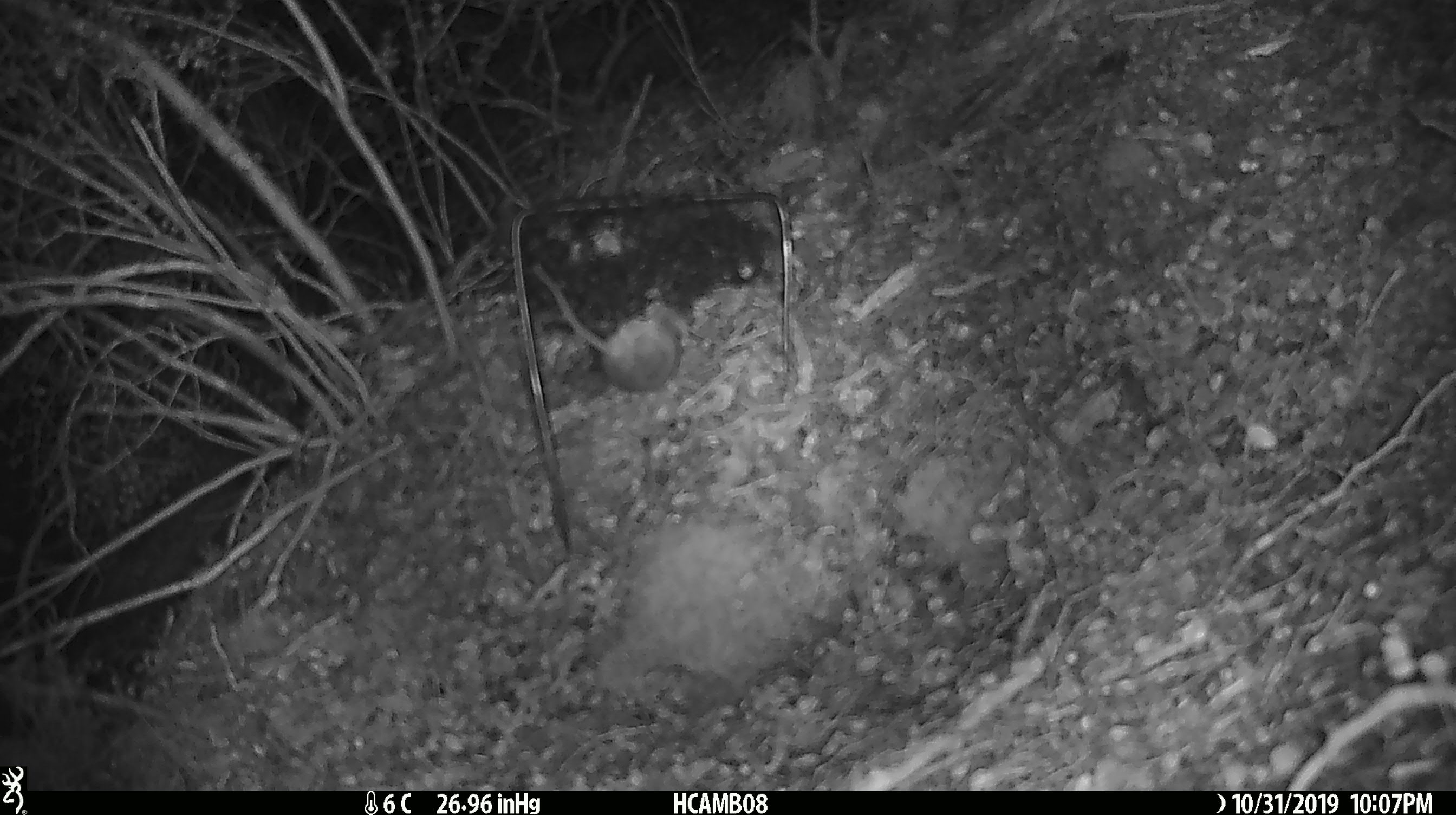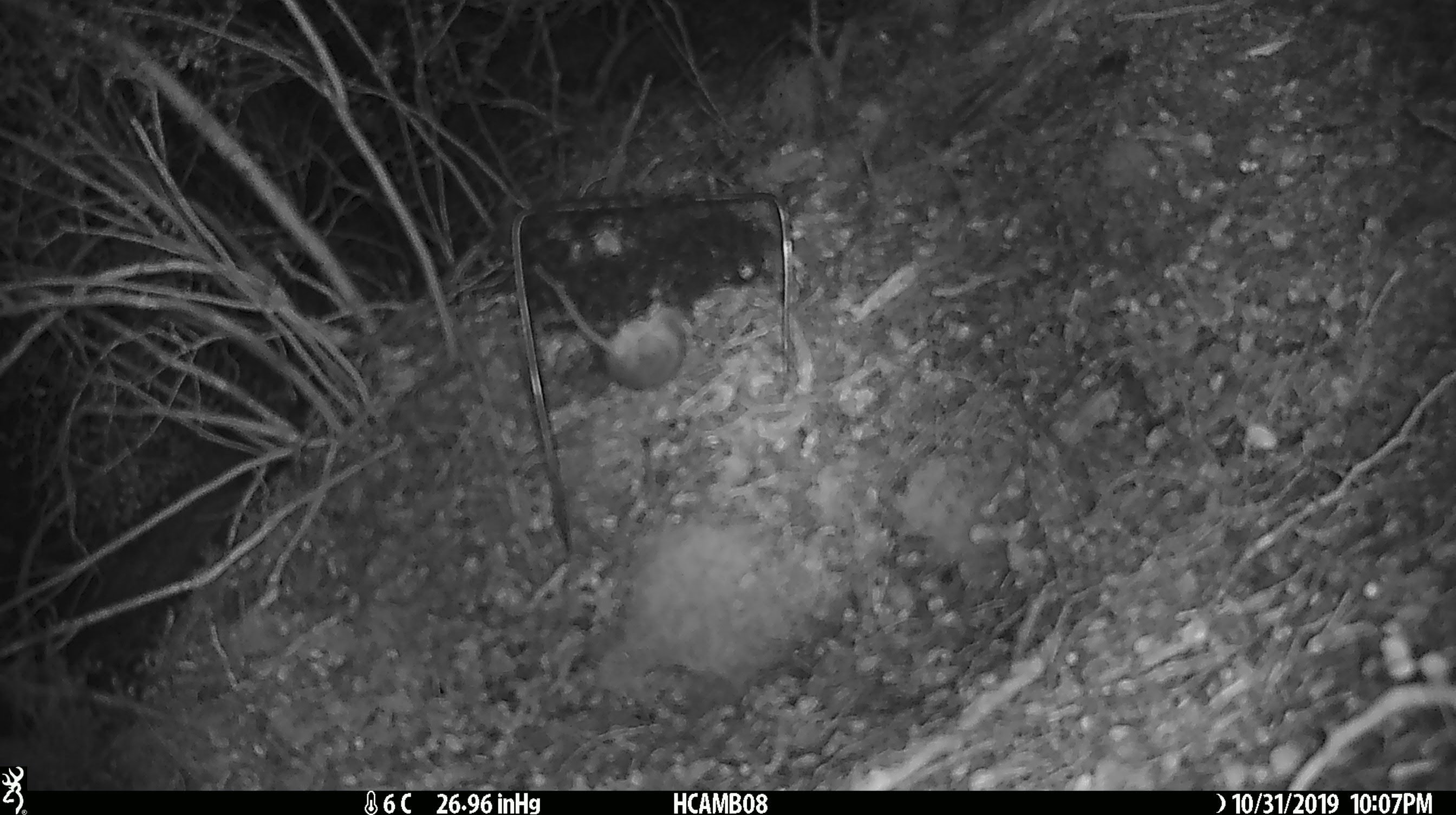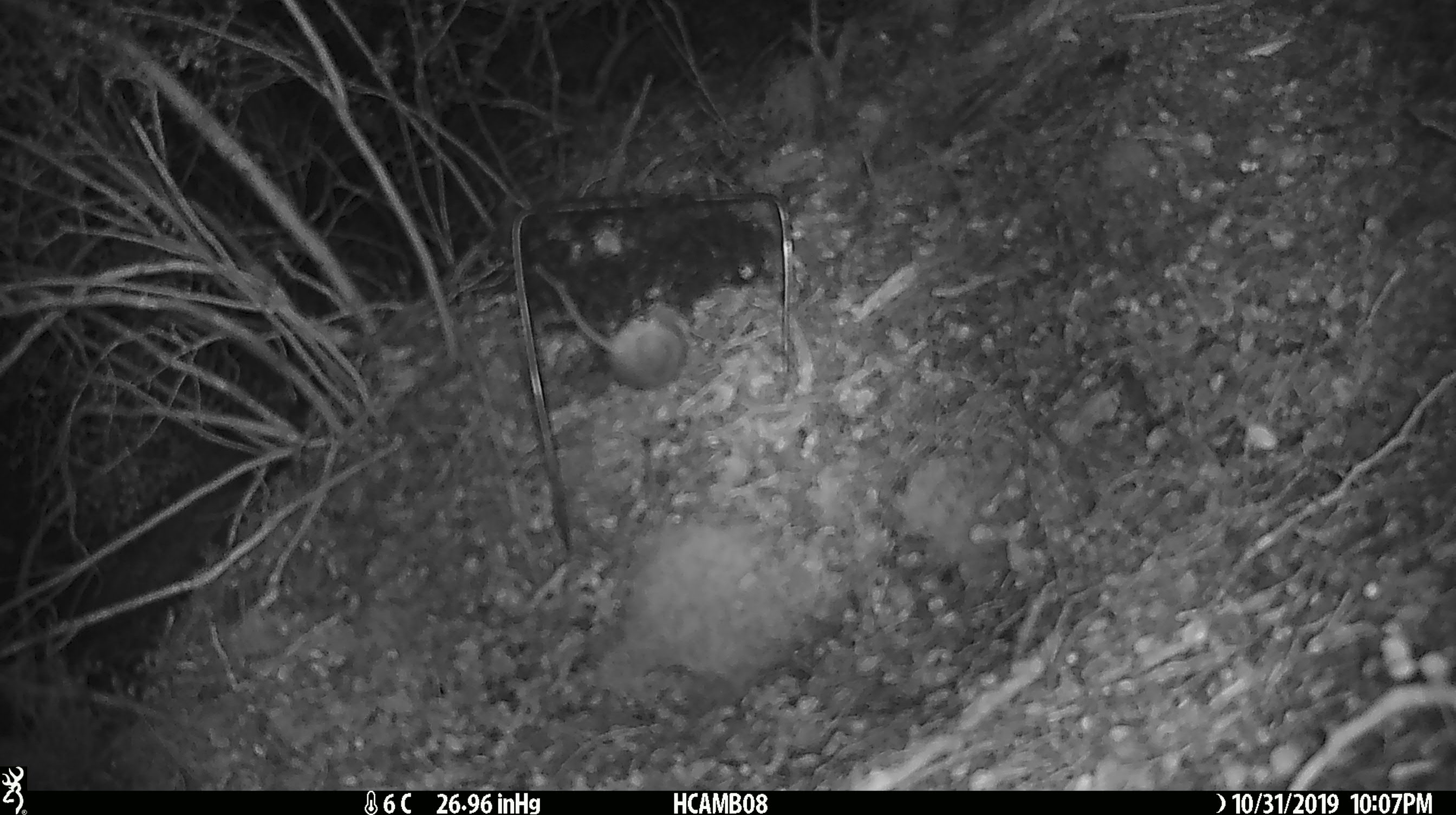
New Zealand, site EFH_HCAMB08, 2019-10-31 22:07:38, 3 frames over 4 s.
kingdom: Animalia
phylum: Chordata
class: Mammalia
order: Rodentia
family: Muridae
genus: Mus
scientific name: Mus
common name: mouse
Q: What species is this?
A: Mouse (Mus).